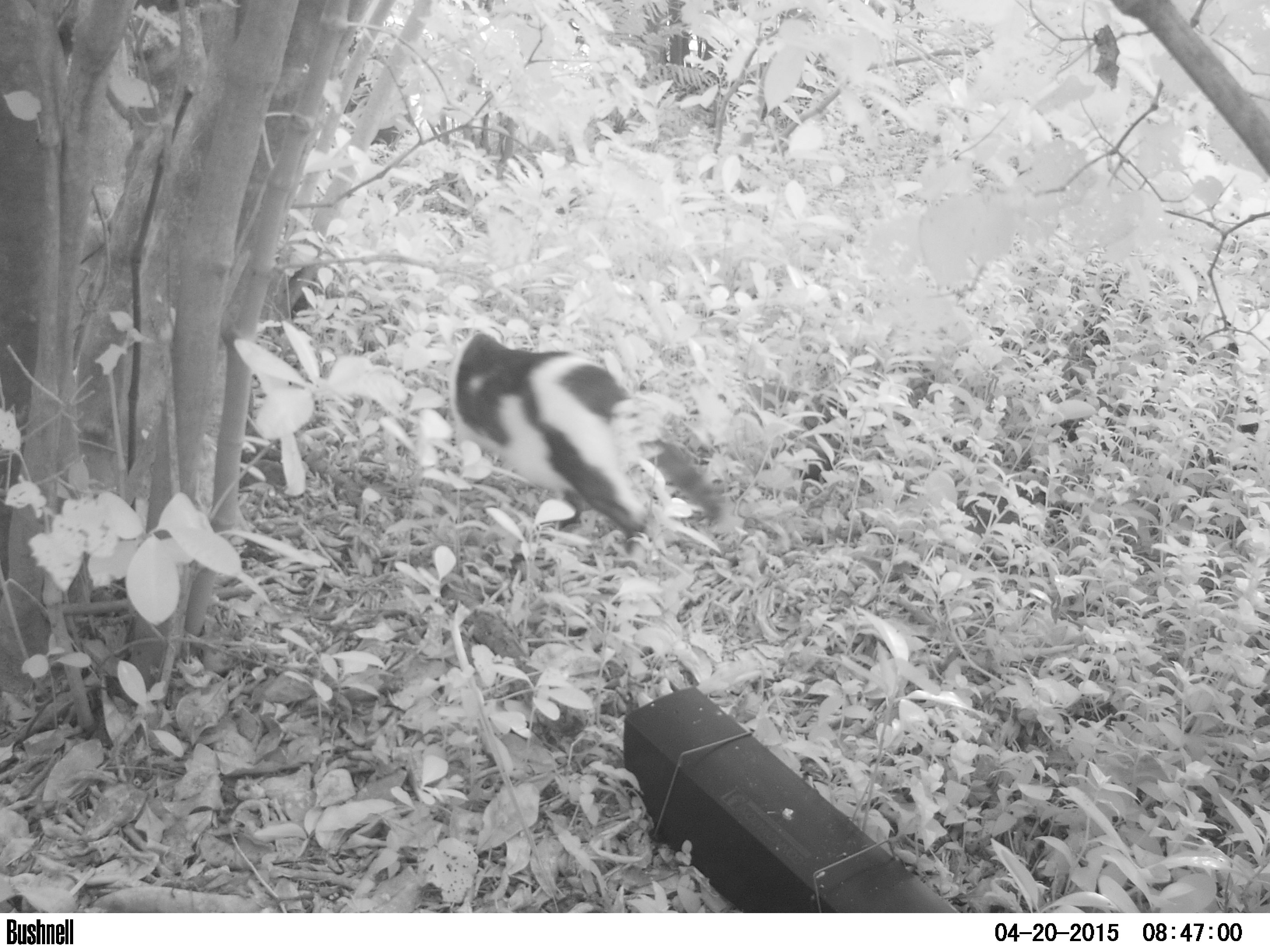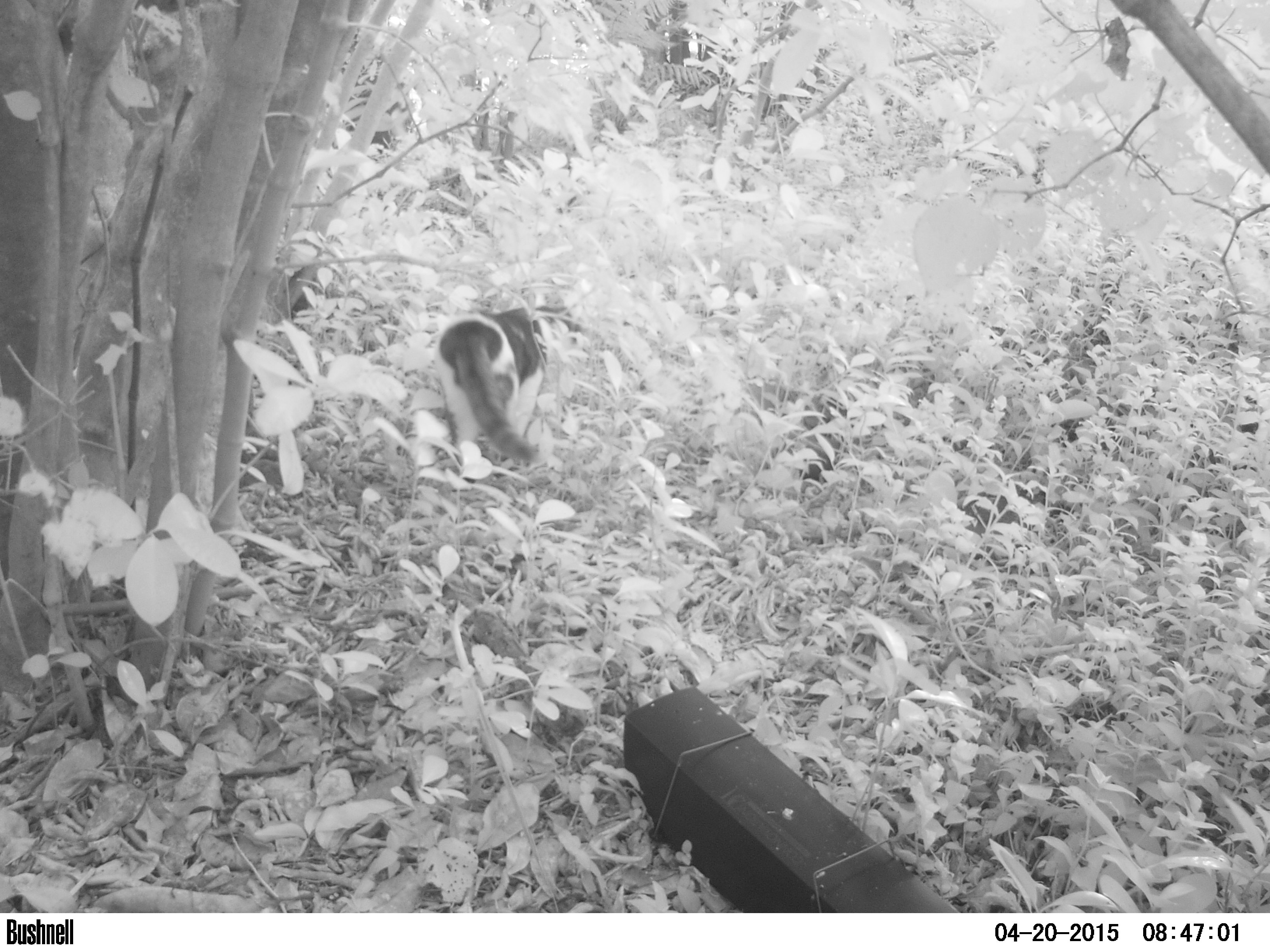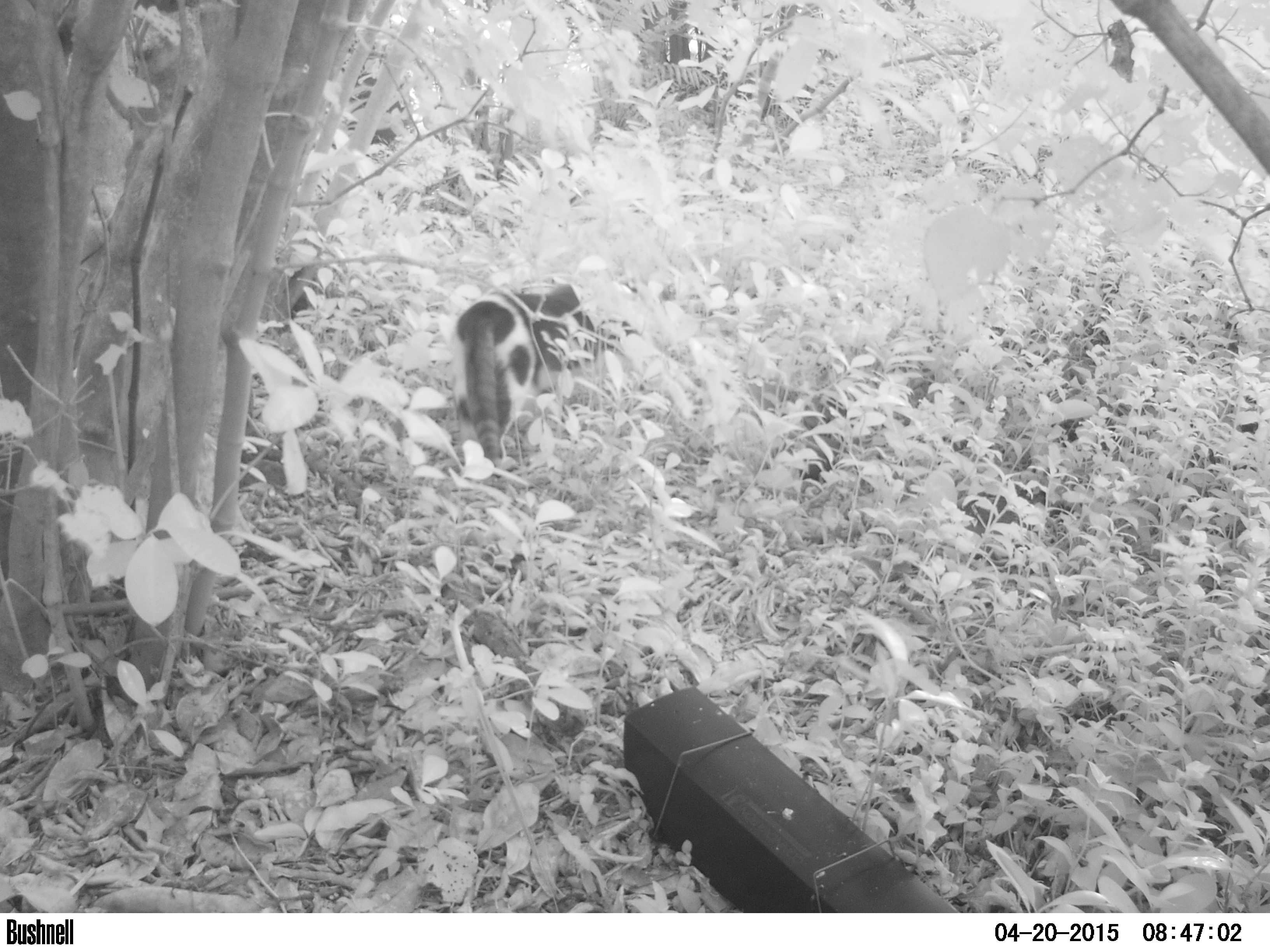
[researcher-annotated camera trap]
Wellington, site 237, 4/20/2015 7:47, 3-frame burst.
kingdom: Animalia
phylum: Chordata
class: Mammalia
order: Carnivora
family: Felidae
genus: Felis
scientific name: Felis catus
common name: cat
Cat (Felis catus).